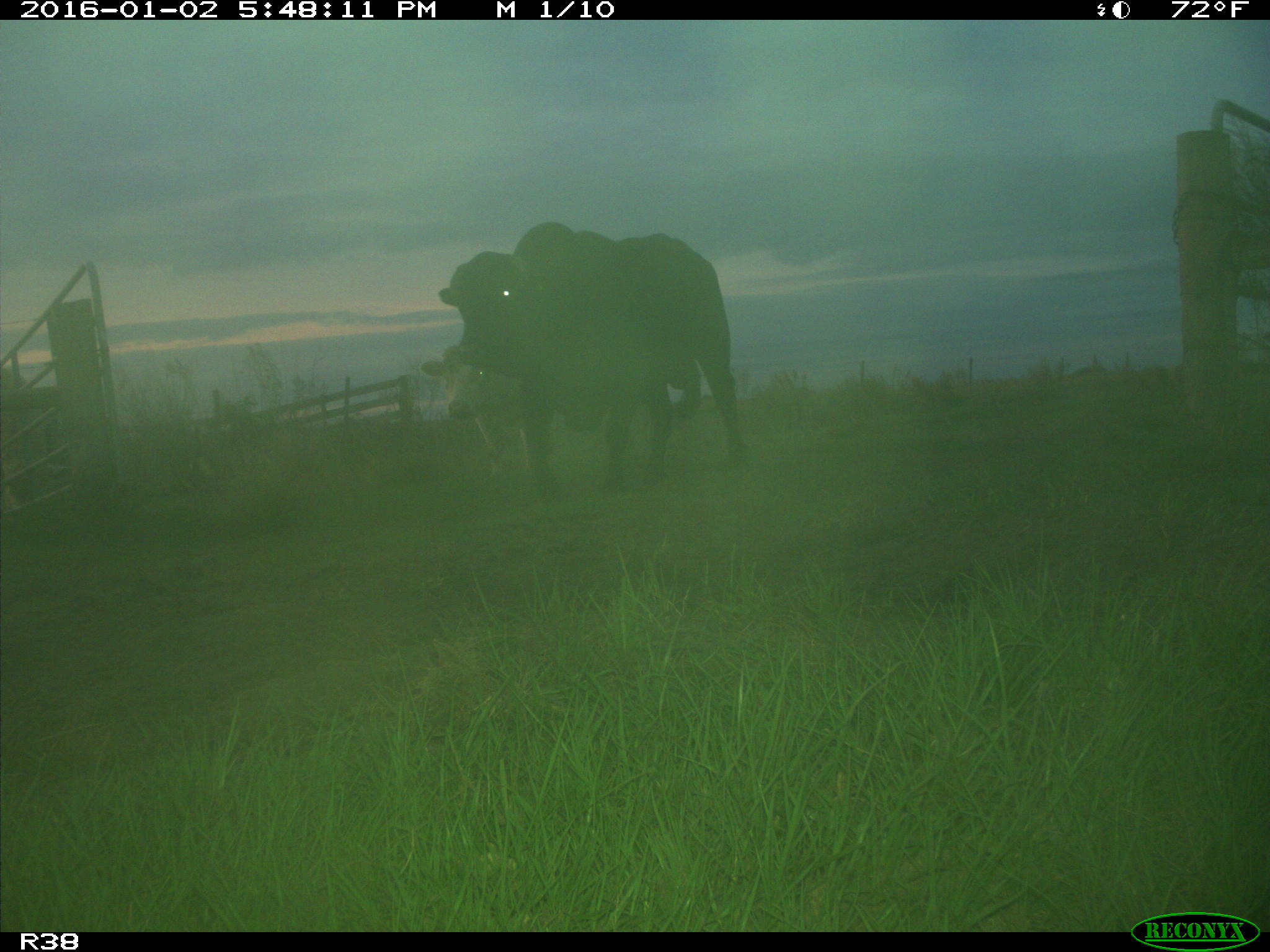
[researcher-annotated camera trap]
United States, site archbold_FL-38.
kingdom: Animalia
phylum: Chordata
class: Mammalia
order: Artiodactyla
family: Bovidae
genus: Bos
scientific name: Bos taurus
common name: domestic cow